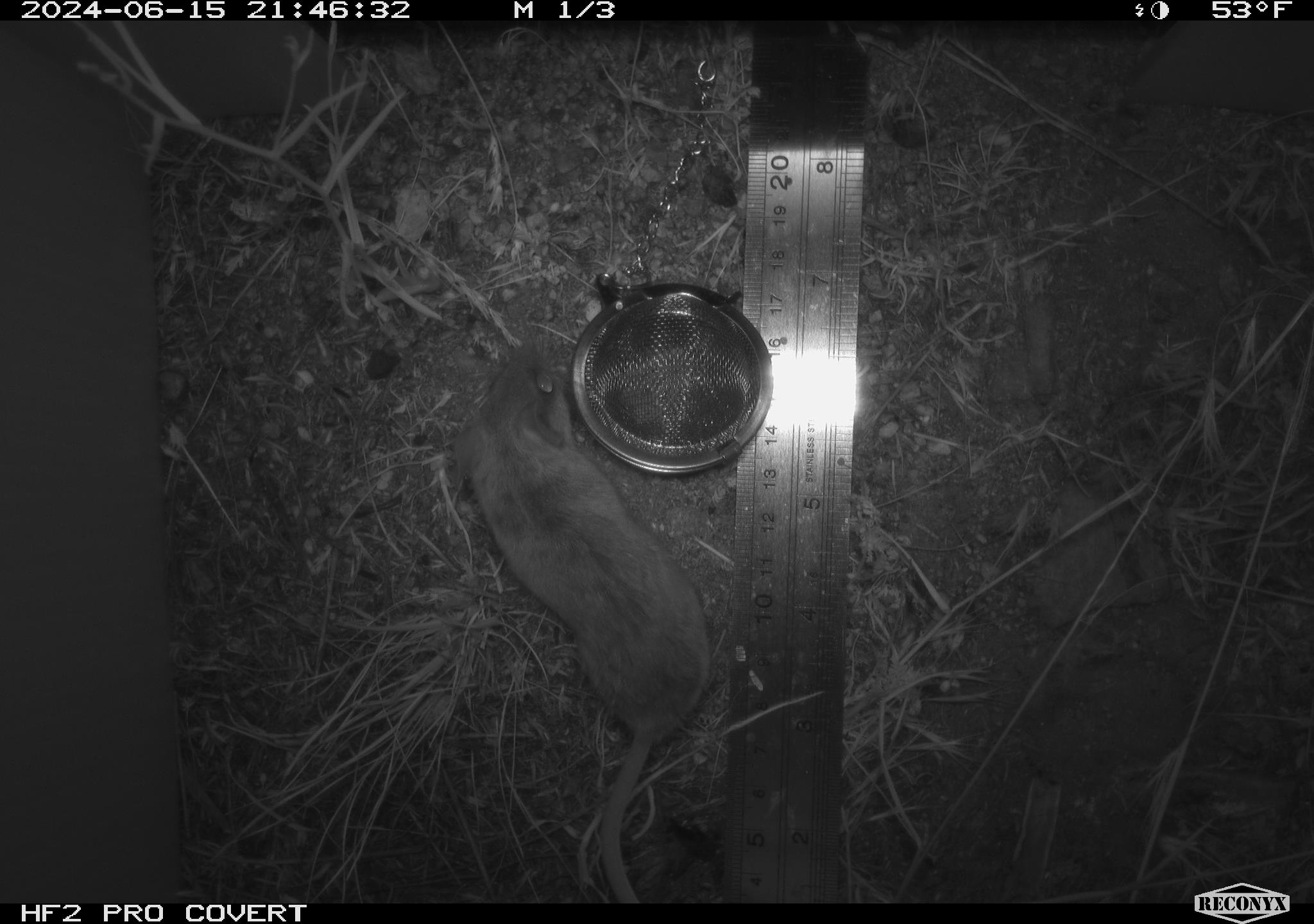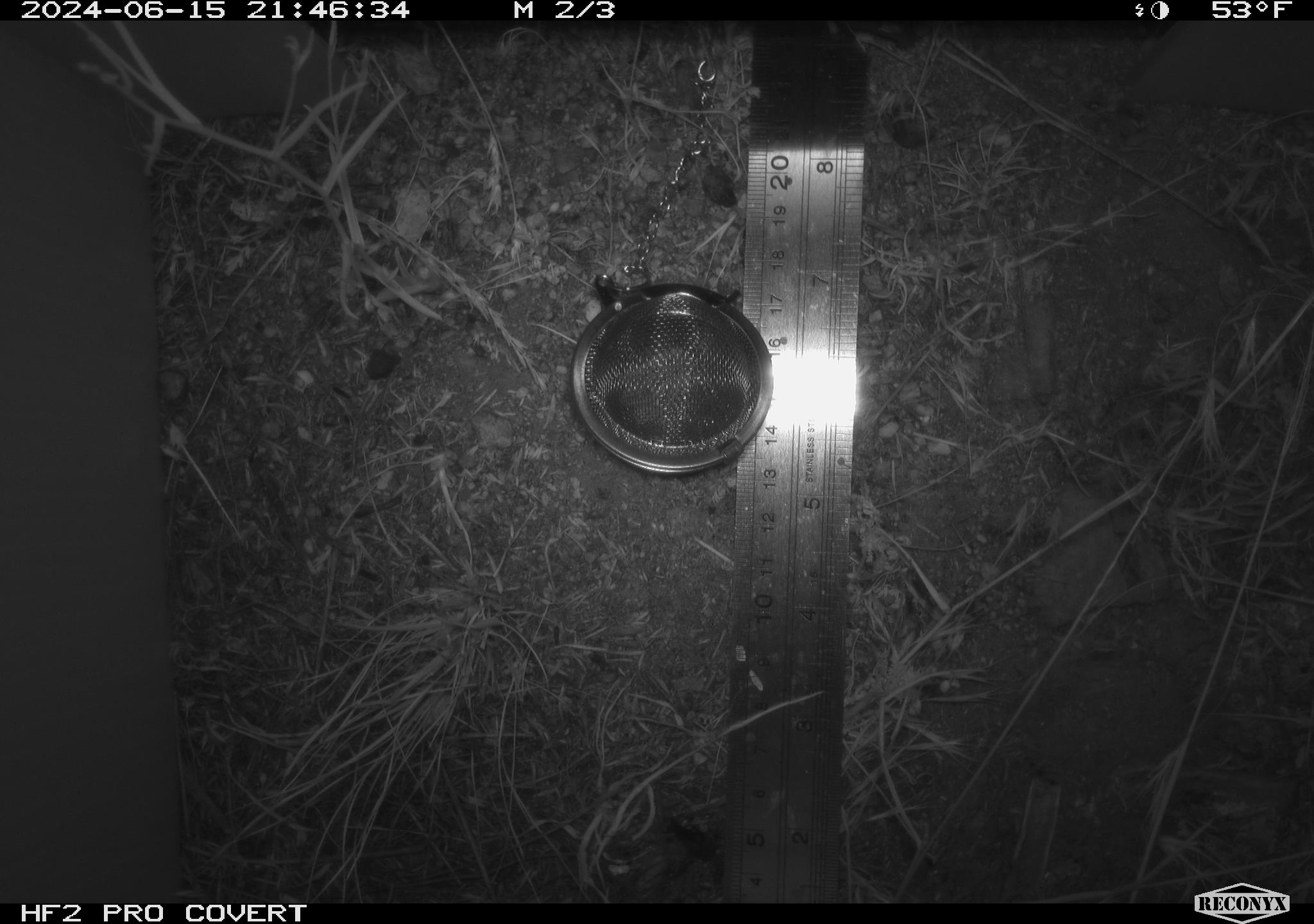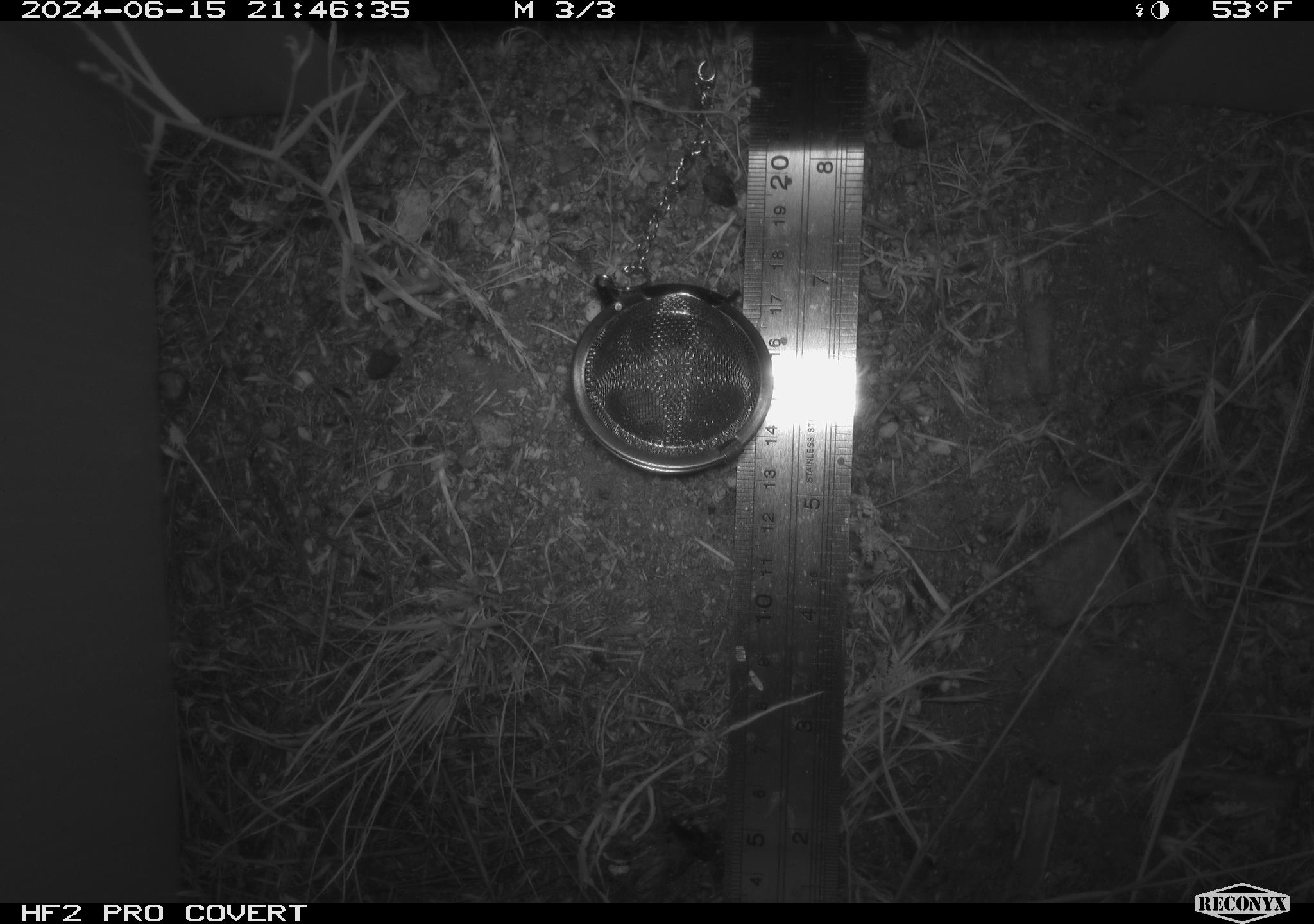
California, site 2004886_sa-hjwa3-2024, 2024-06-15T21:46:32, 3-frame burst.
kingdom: Animalia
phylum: Chordata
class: Mammalia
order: Rodentia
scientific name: Rodentia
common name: rodent